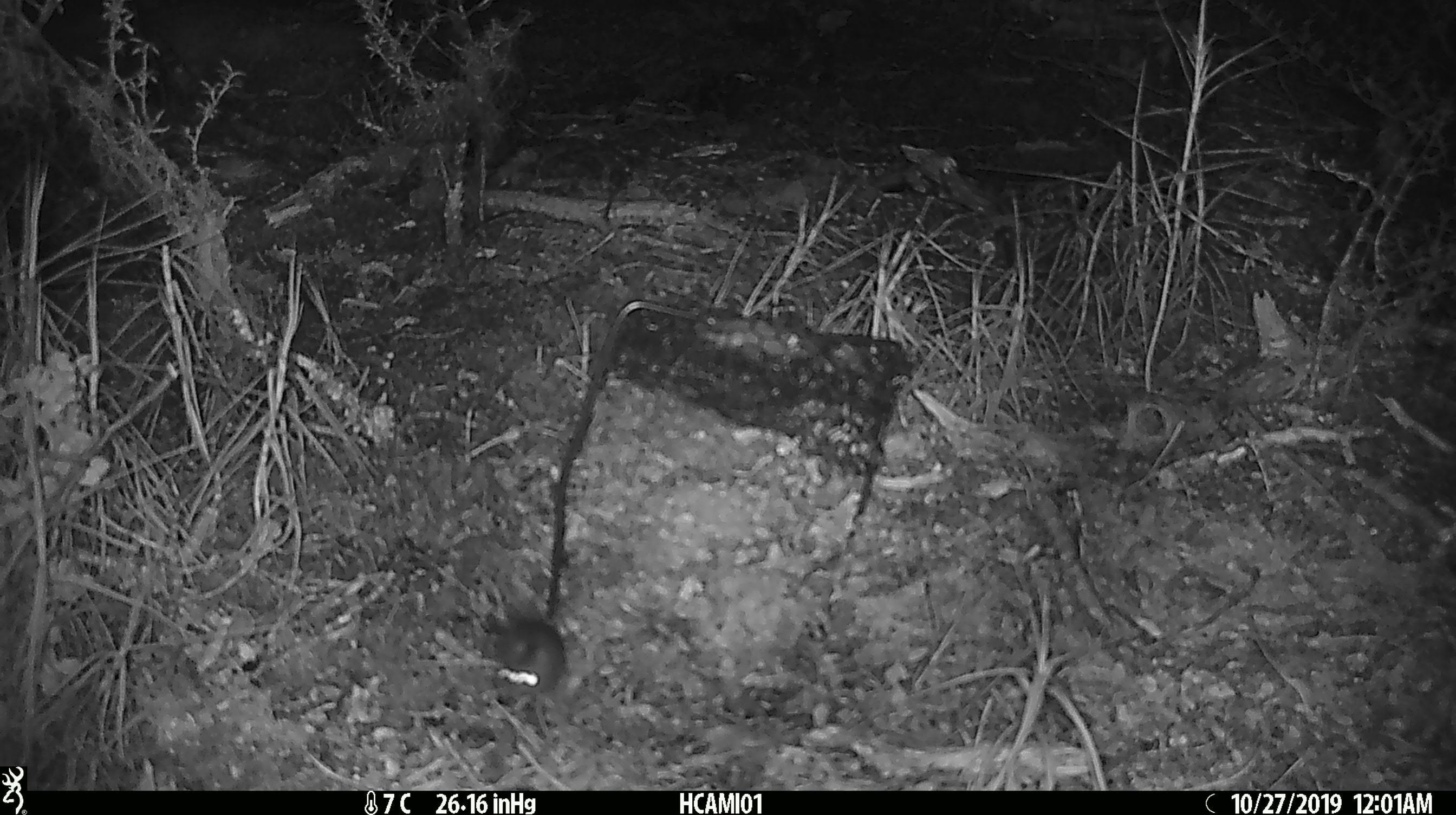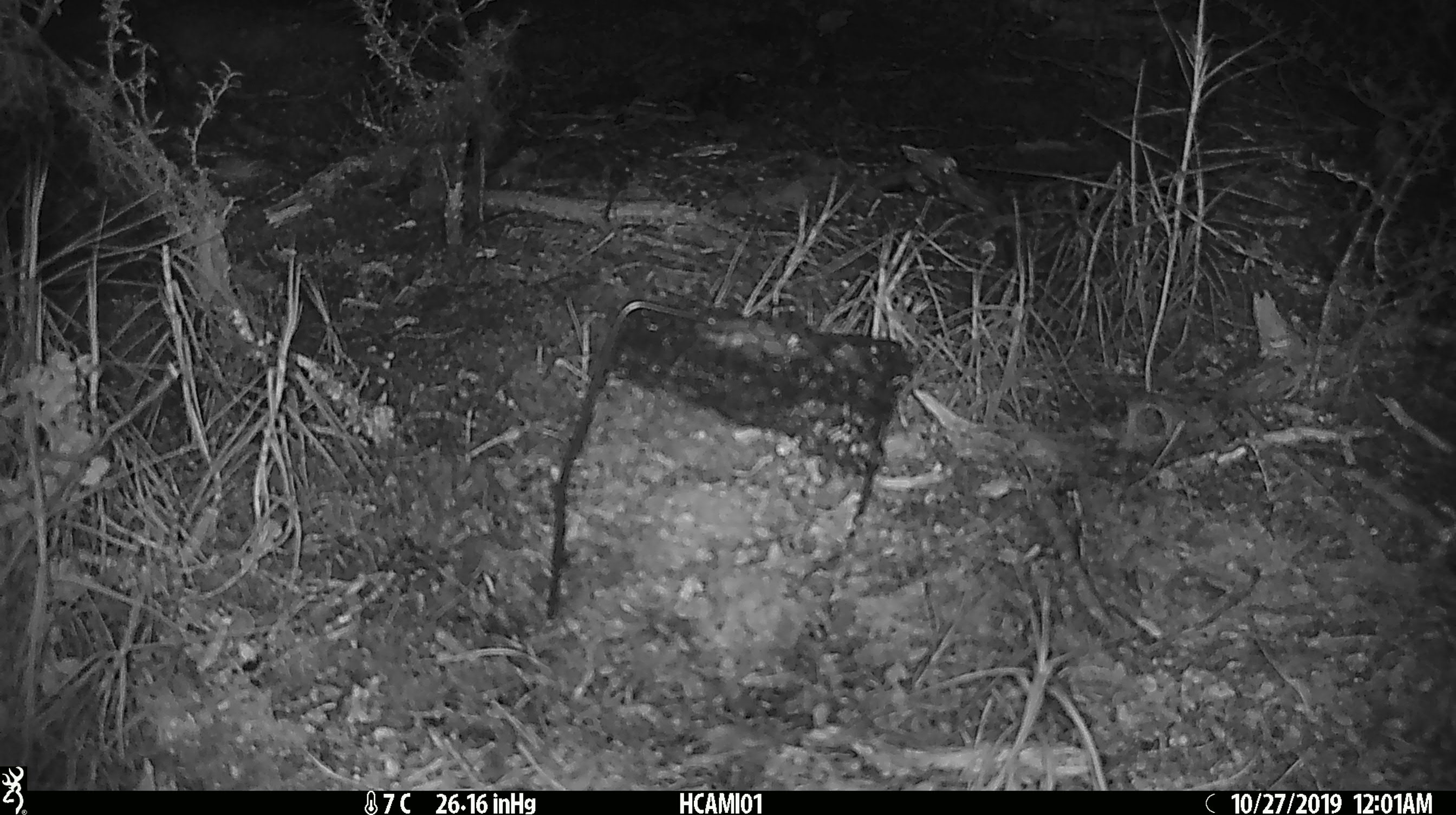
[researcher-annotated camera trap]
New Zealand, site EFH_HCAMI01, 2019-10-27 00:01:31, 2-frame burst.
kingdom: Animalia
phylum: Chordata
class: Mammalia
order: Rodentia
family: Muridae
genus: Mus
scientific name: Mus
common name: mouse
Mouse (Mus).